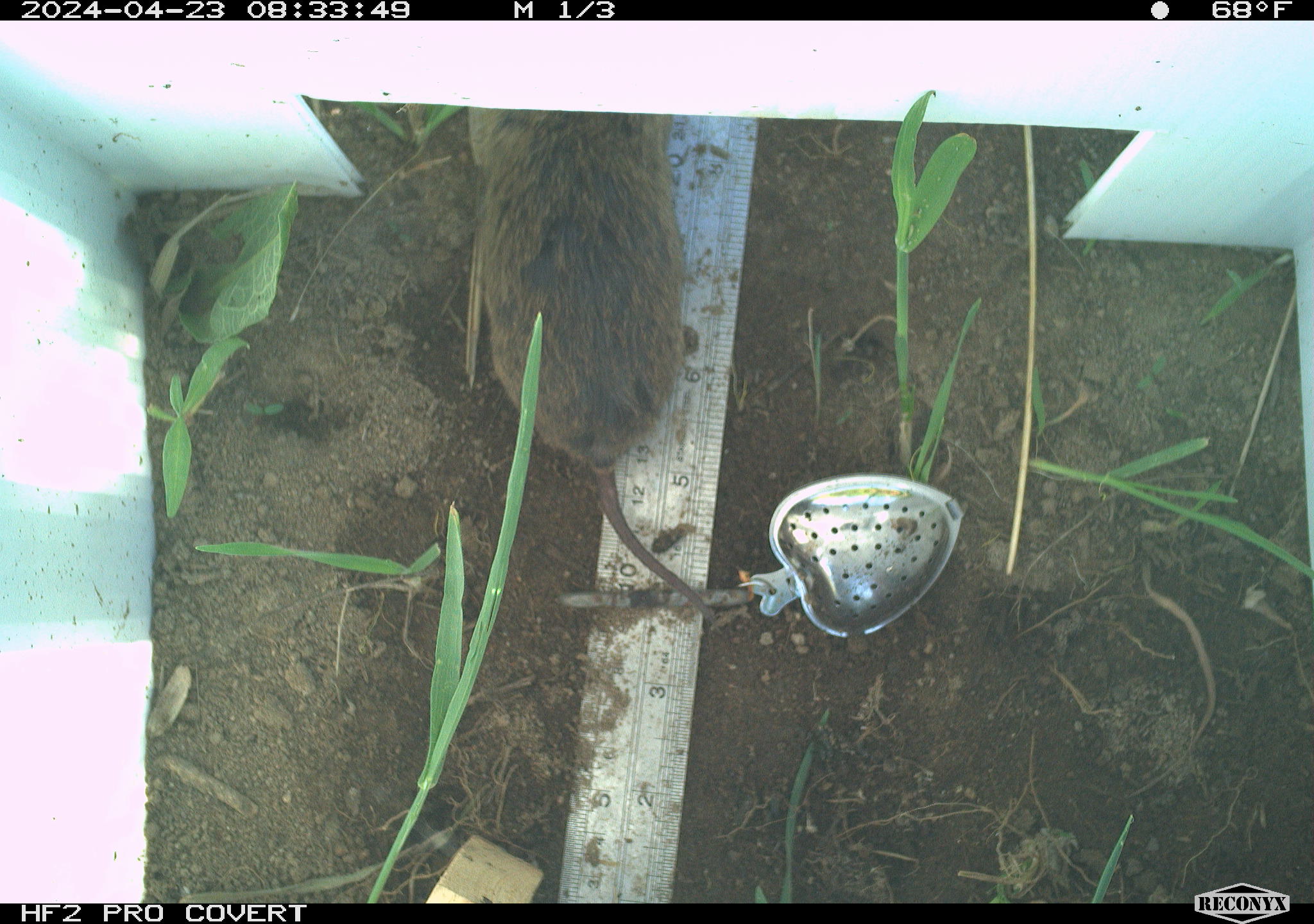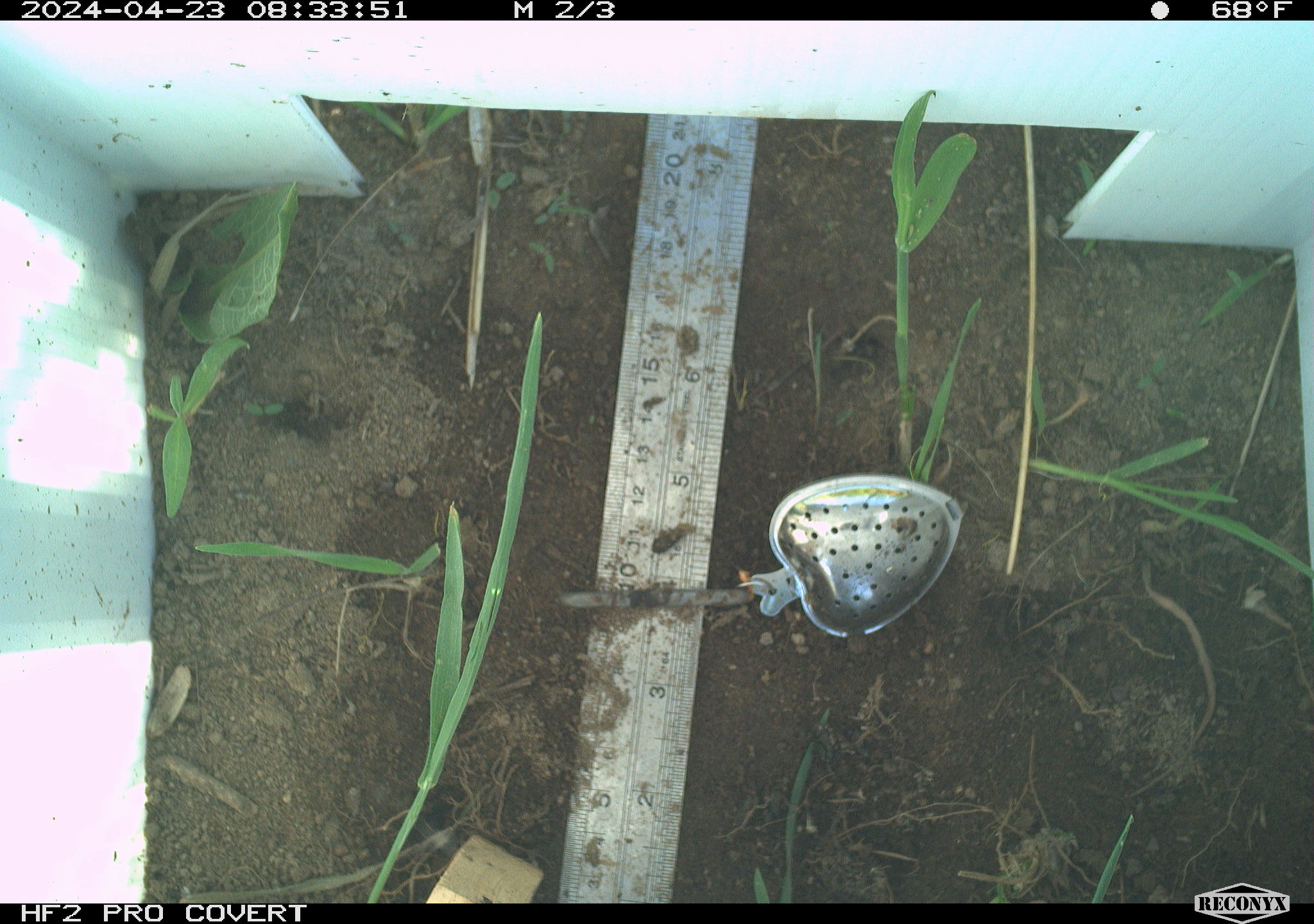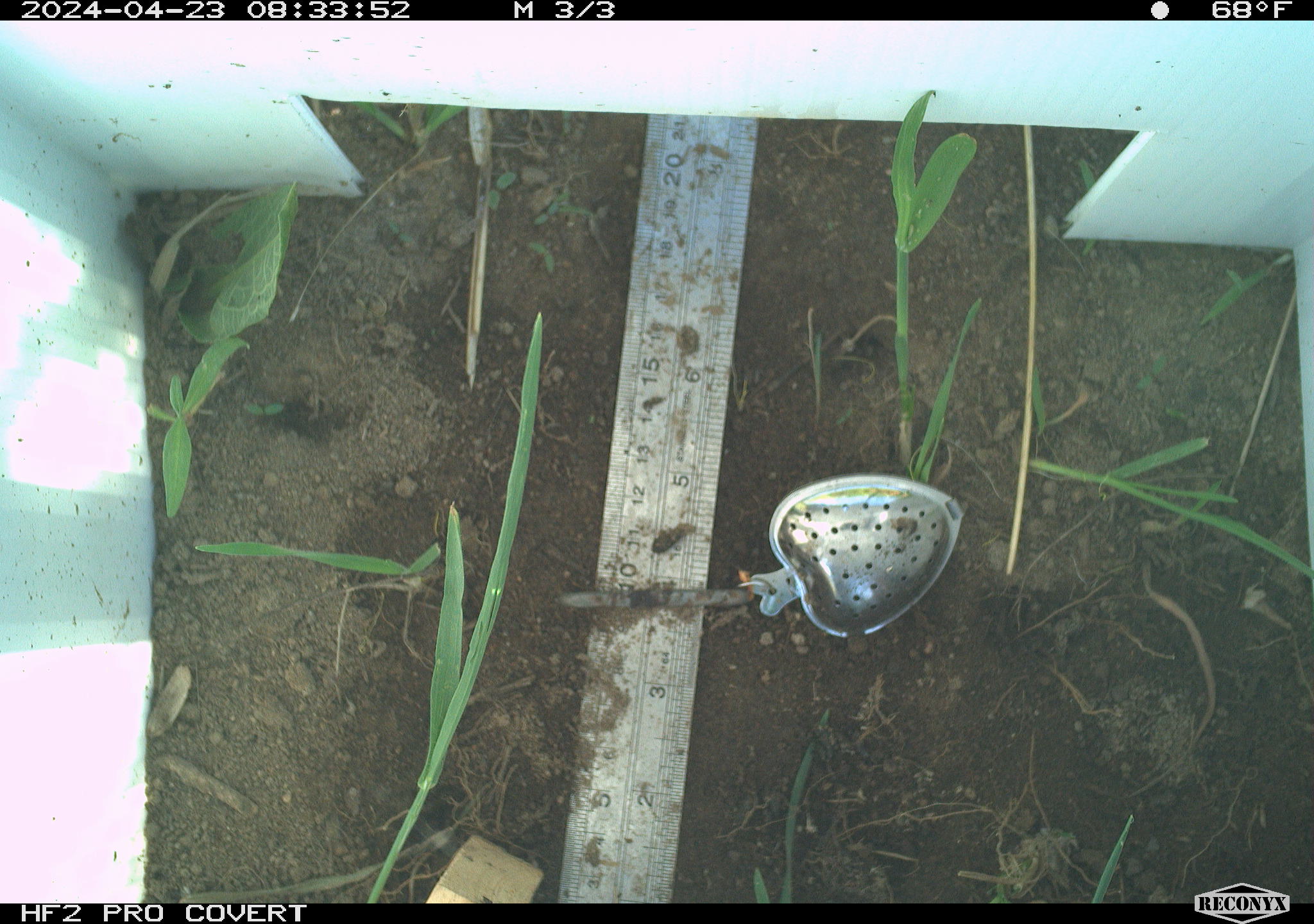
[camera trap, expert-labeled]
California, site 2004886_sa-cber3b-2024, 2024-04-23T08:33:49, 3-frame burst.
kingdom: Animalia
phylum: Chordata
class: Mammalia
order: Rodentia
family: Cricetidae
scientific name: Arvicolinae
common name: voles, lemmings, and muskrats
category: arvicolinae subfamily